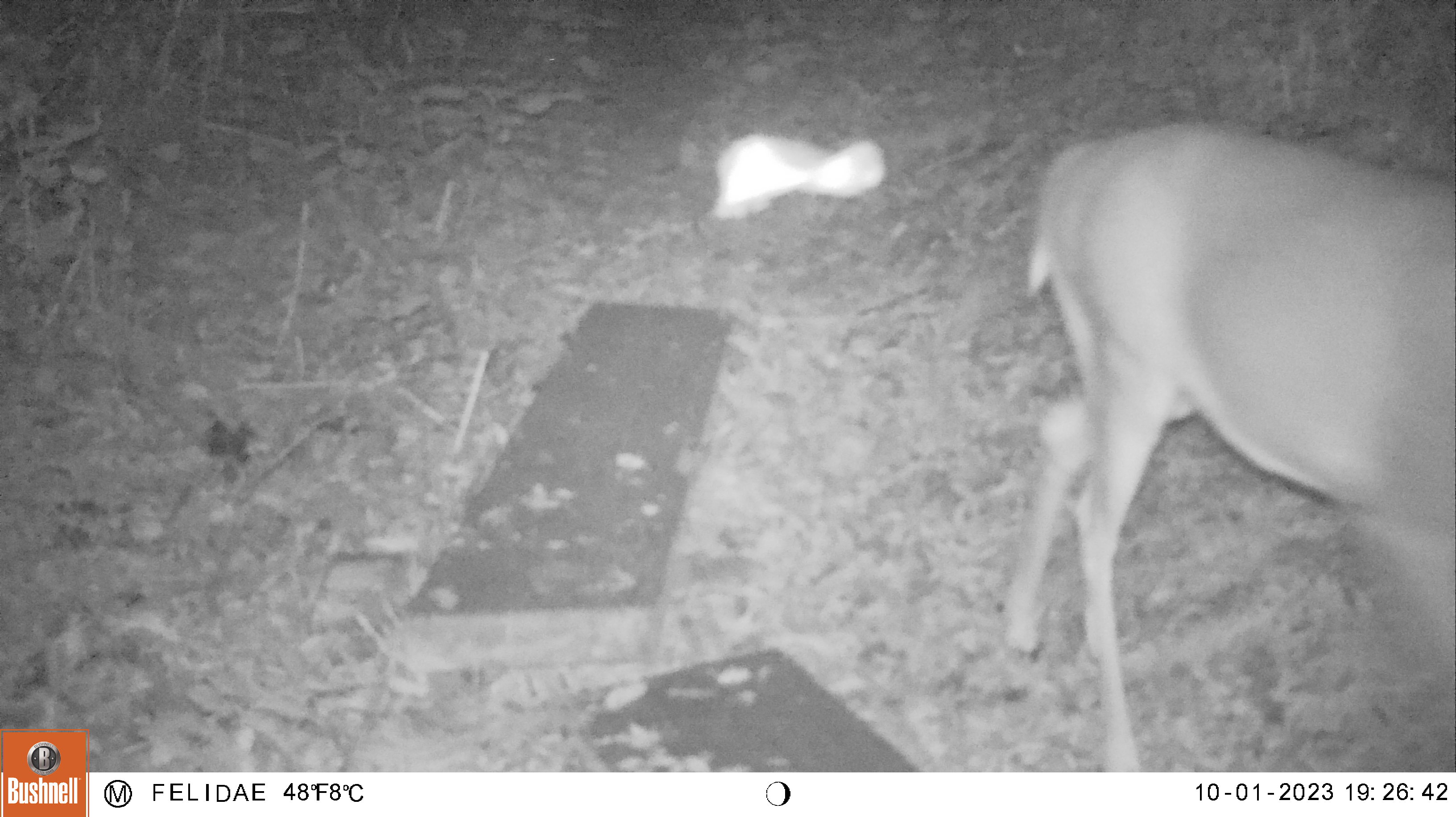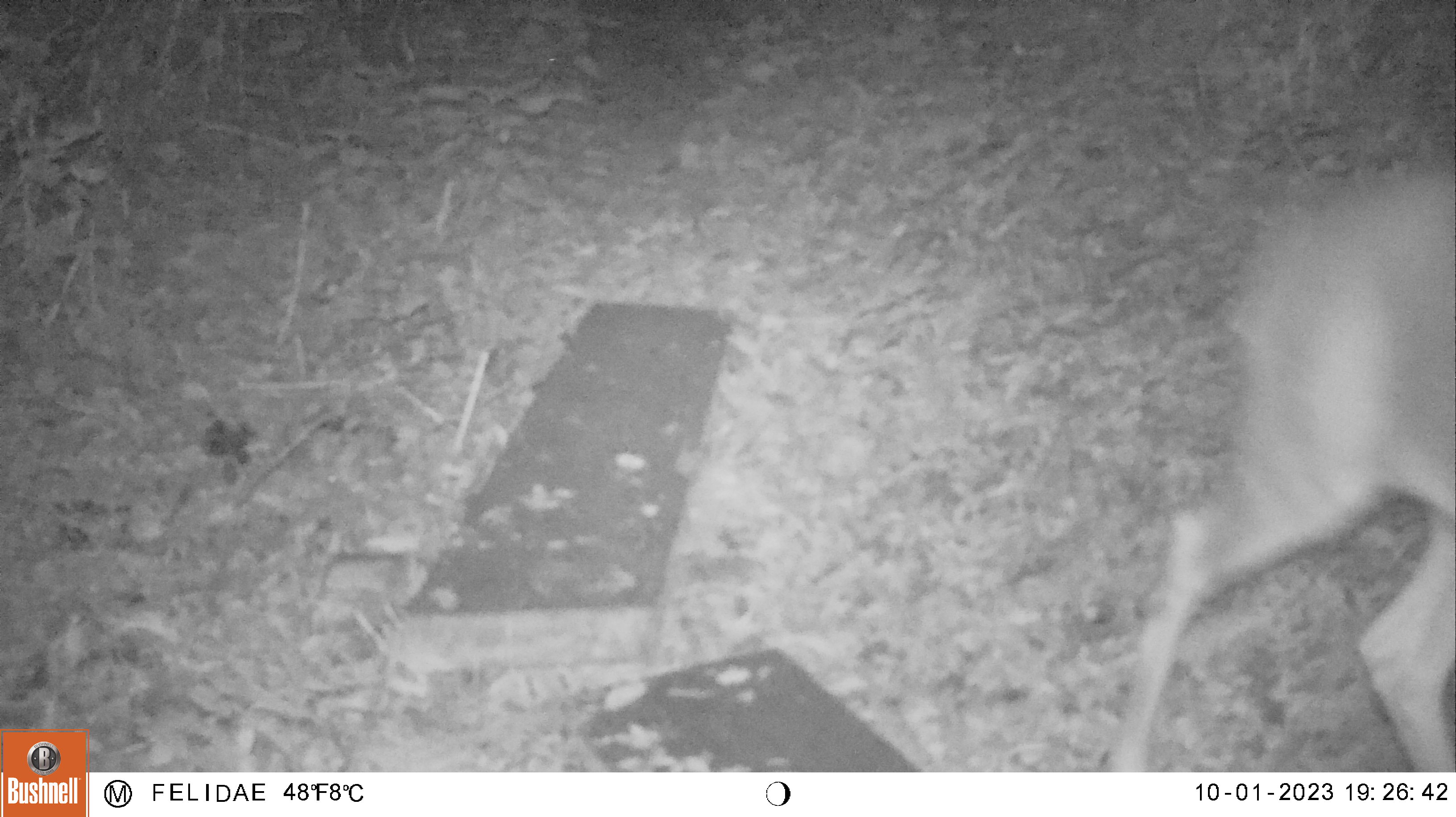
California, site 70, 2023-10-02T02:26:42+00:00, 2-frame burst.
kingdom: Animalia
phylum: Chordata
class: Mammalia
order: Artiodactyla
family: Cervidae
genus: Odocoileus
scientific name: Odocoileus hemionus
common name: mule deer